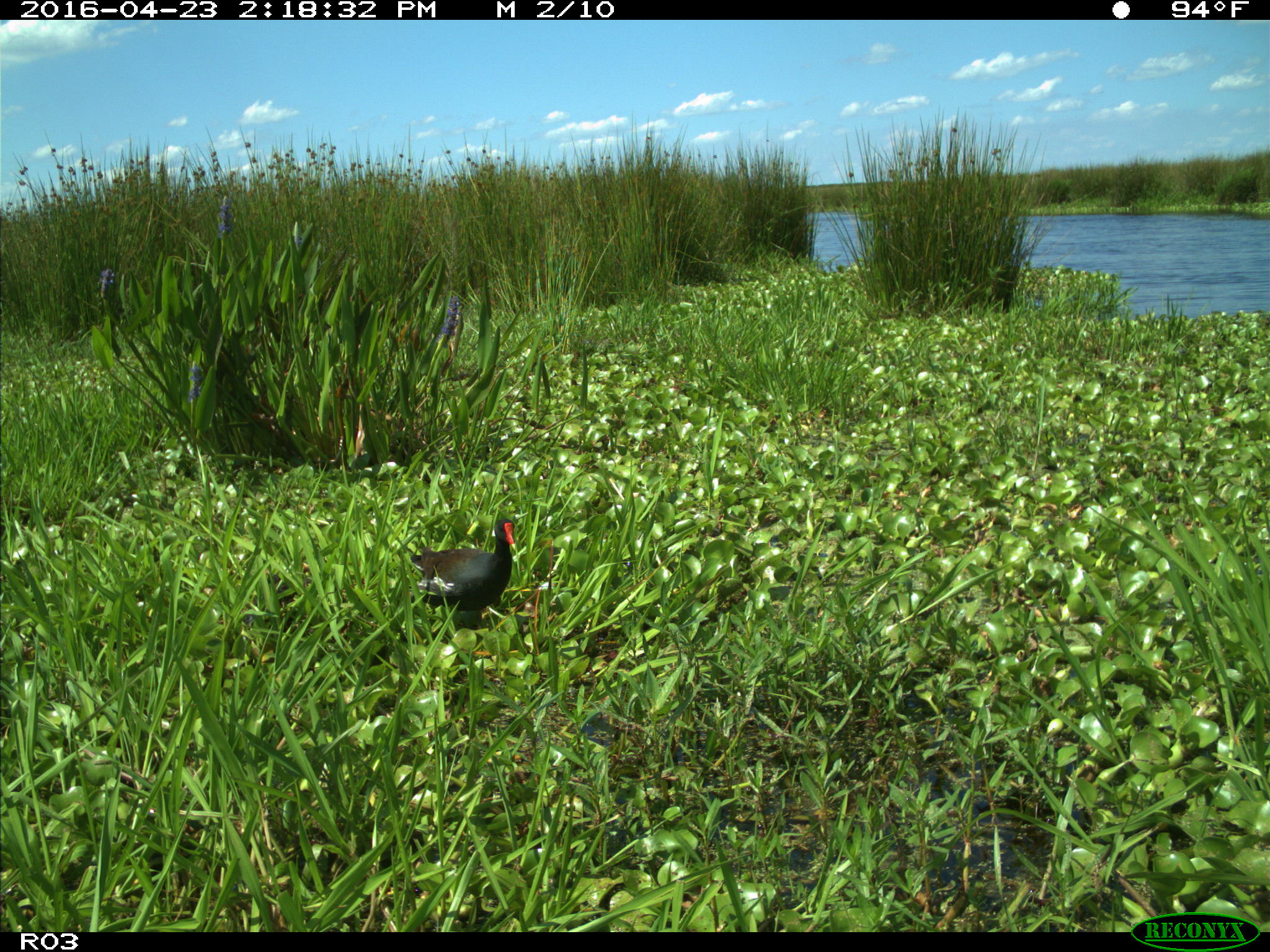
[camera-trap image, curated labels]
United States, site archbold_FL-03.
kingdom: Animalia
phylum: Chordata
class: Aves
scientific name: Aves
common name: birds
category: unidentified bird